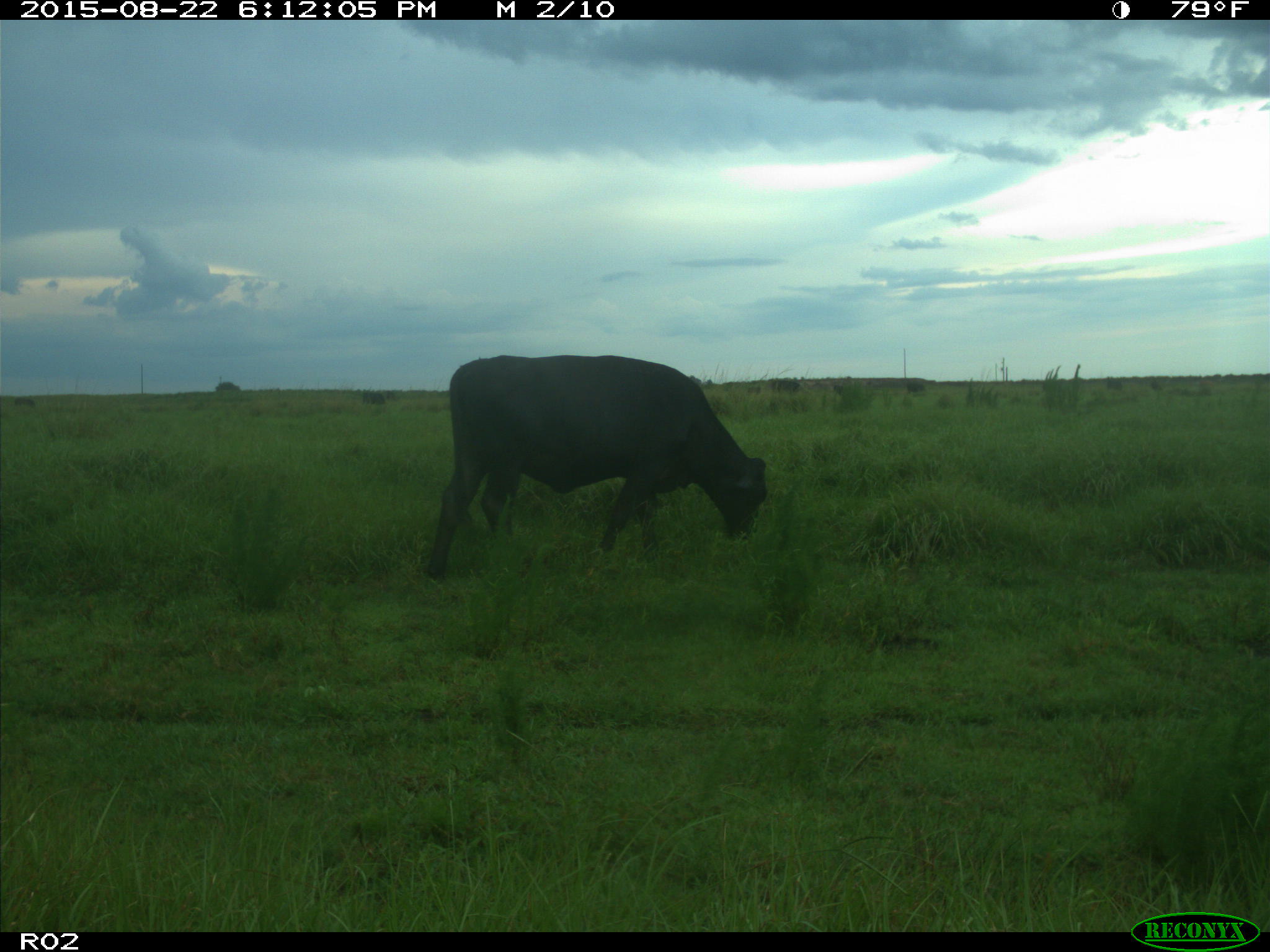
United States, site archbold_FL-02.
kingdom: Animalia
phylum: Chordata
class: Mammalia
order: Artiodactyla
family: Bovidae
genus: Bos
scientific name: Bos taurus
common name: domestic cow